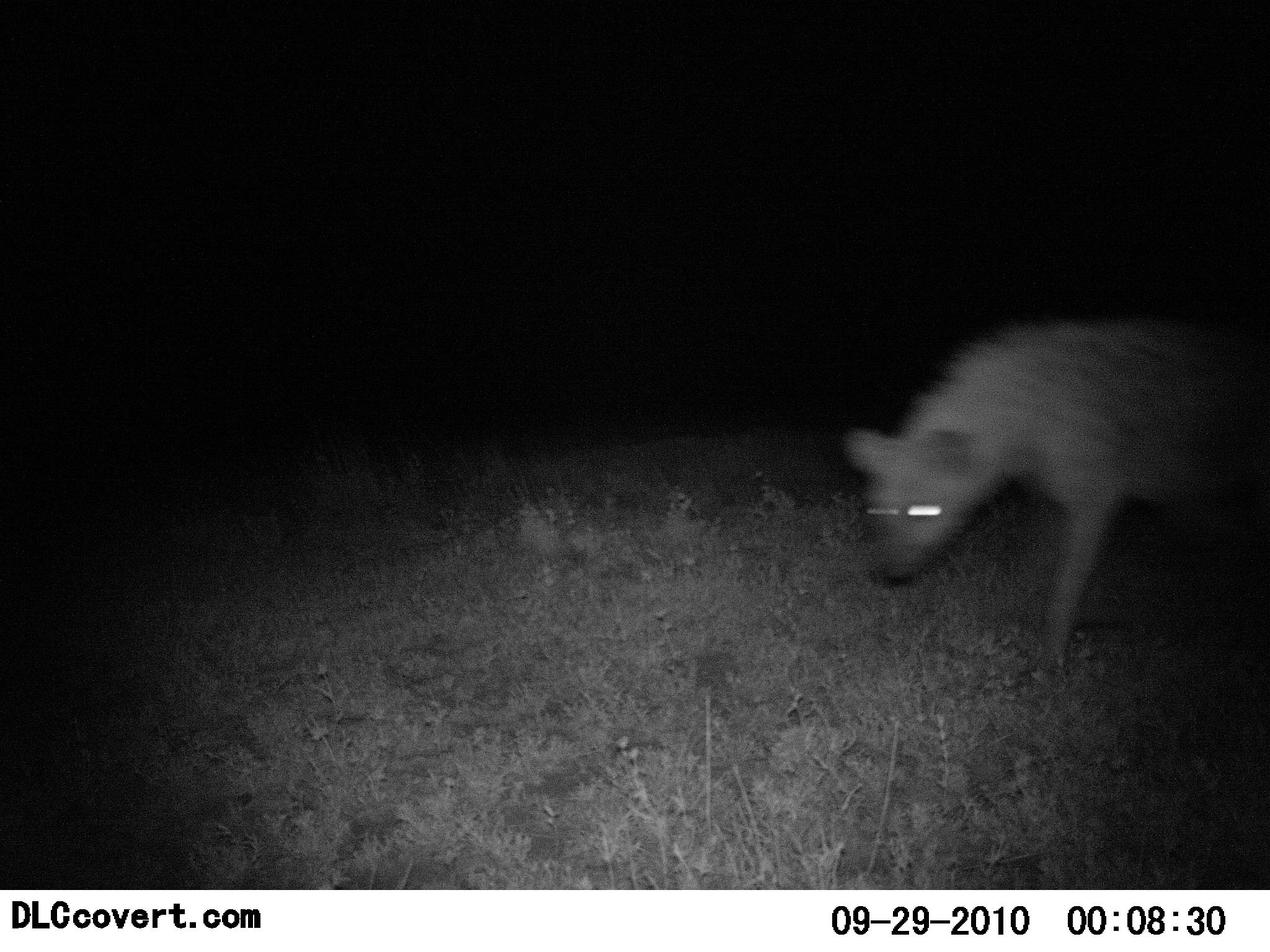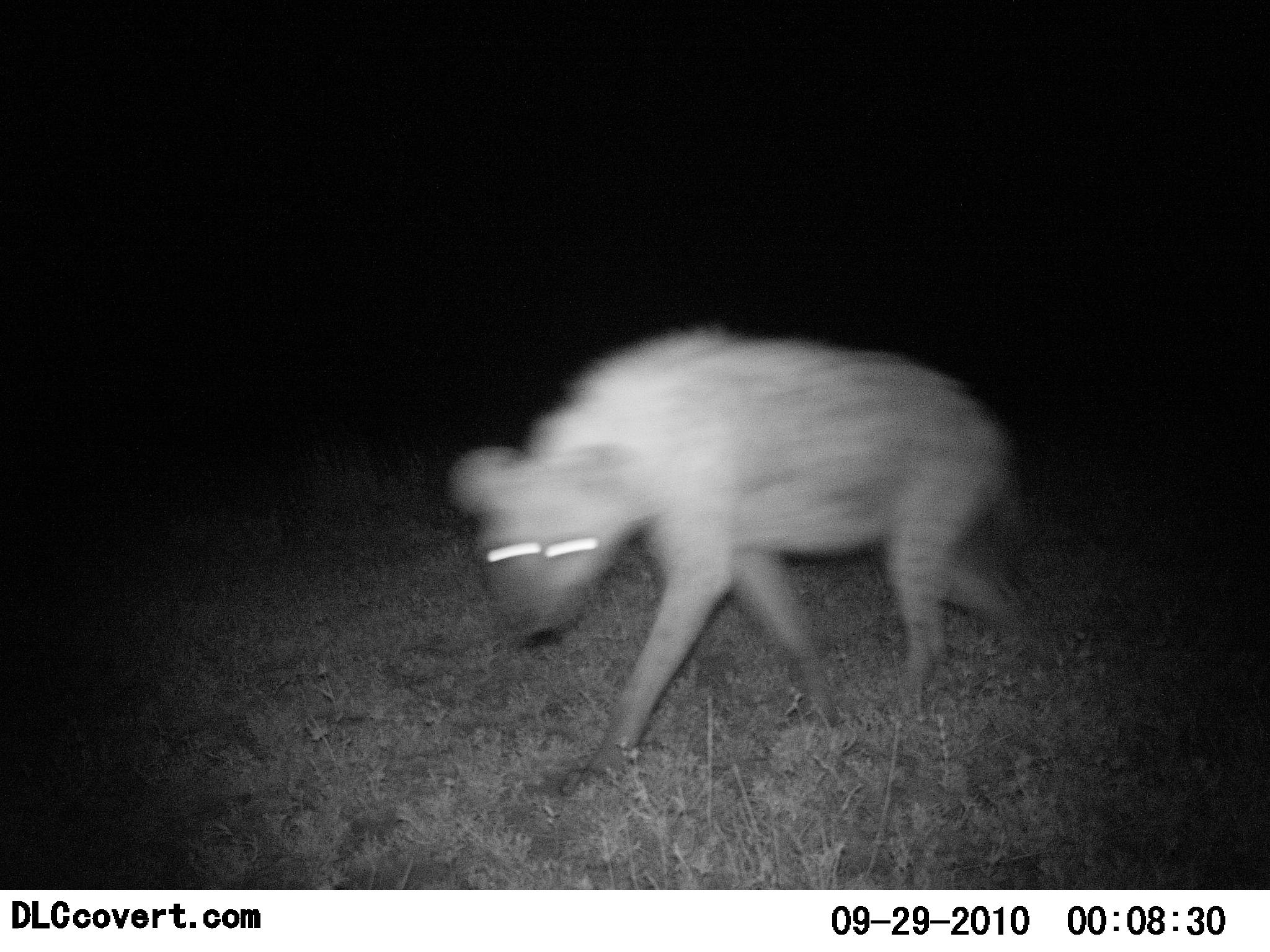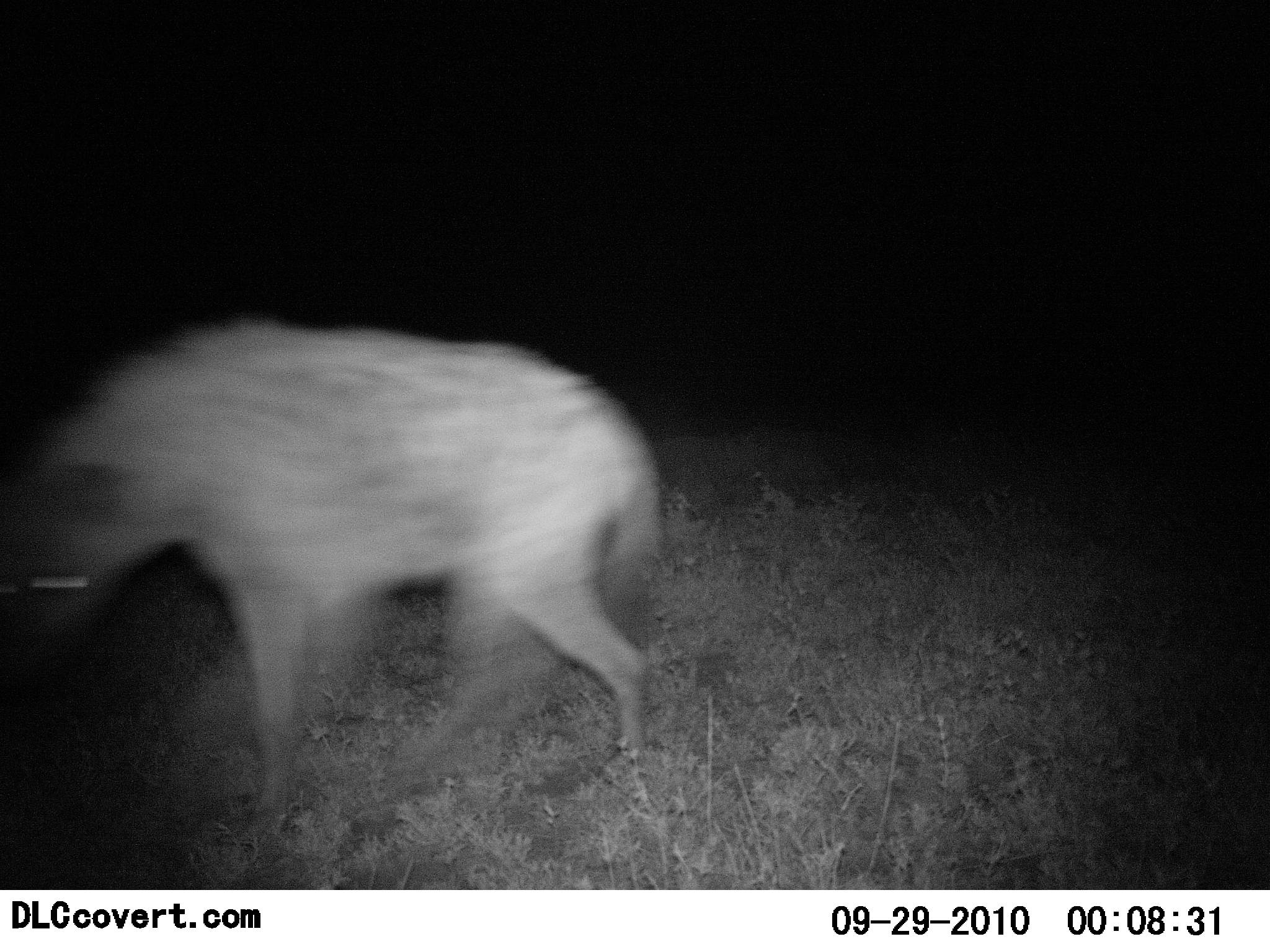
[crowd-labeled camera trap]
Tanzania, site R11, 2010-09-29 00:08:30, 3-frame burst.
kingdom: Animalia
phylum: Chordata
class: Mammalia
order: Carnivora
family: Hyaenidae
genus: Crocuta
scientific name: Crocuta crocuta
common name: spotted hyena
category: hyenaspotted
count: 1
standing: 0%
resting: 0%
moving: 100%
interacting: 0%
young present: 0%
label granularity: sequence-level